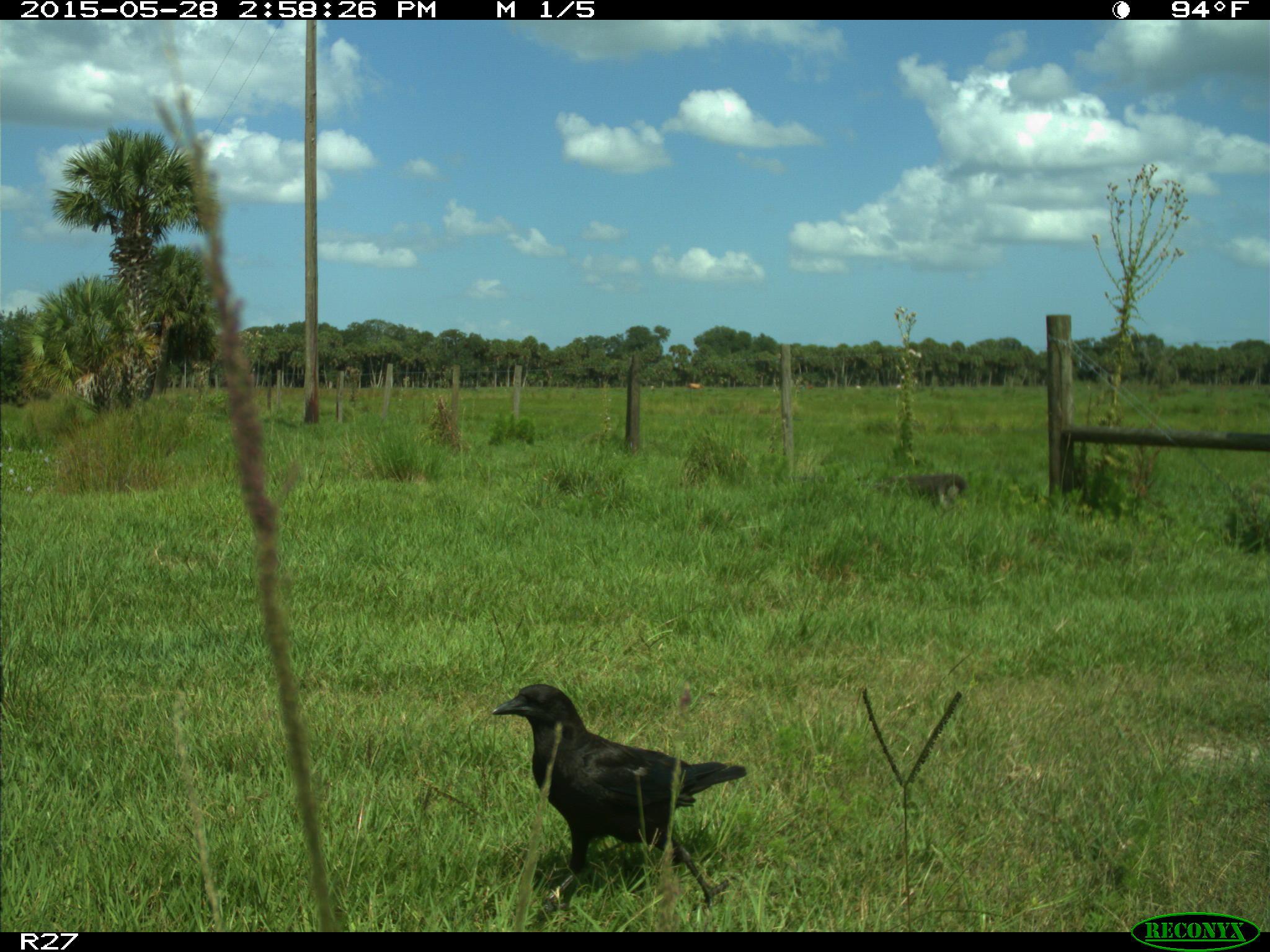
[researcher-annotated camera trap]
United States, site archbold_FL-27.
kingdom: Animalia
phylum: Chordata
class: Aves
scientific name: Aves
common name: birds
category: unidentified bird